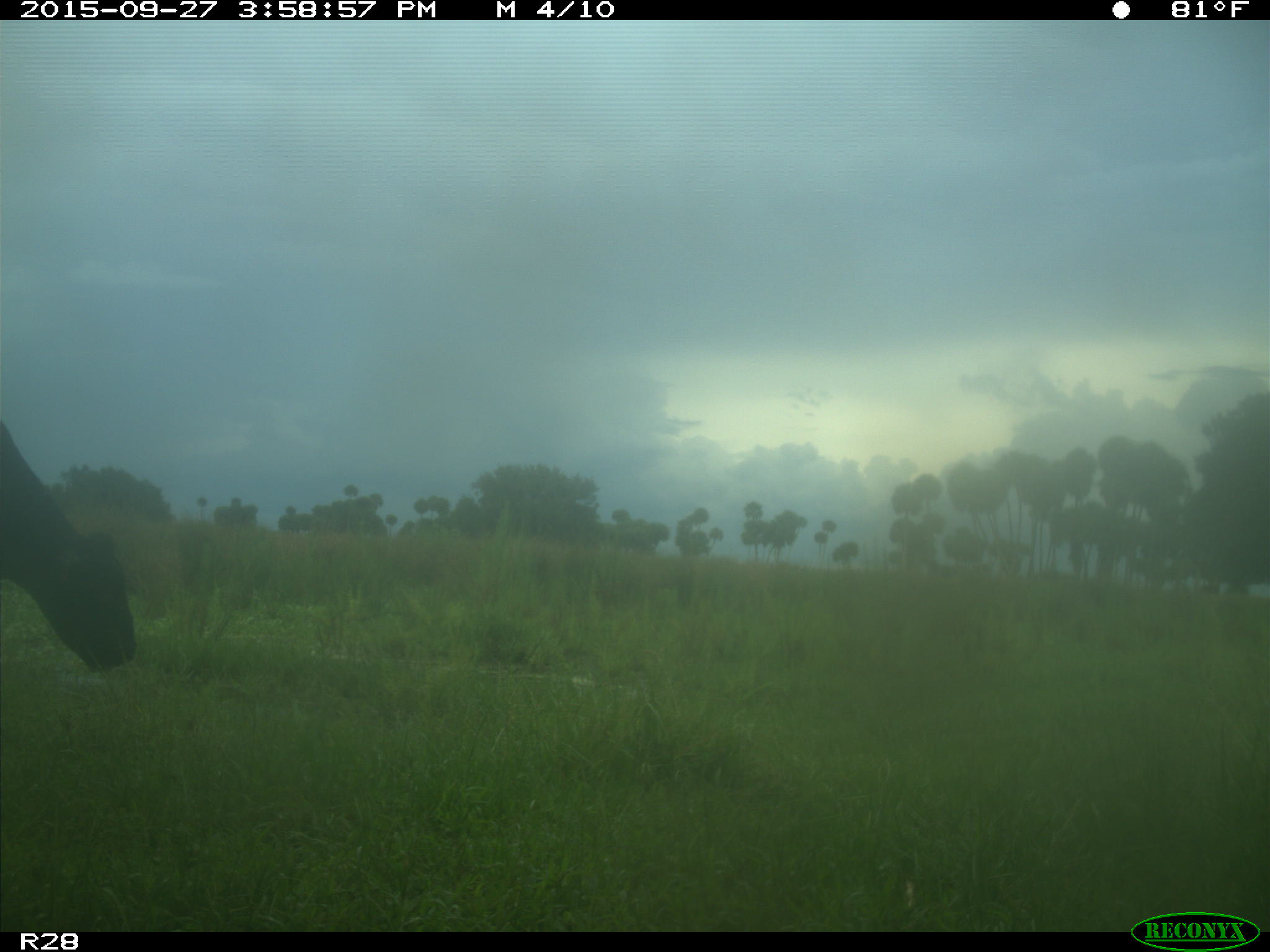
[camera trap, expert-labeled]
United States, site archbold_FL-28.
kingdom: Animalia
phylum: Chordata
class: Mammalia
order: Artiodactyla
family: Bovidae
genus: Bos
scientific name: Bos taurus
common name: domestic cow